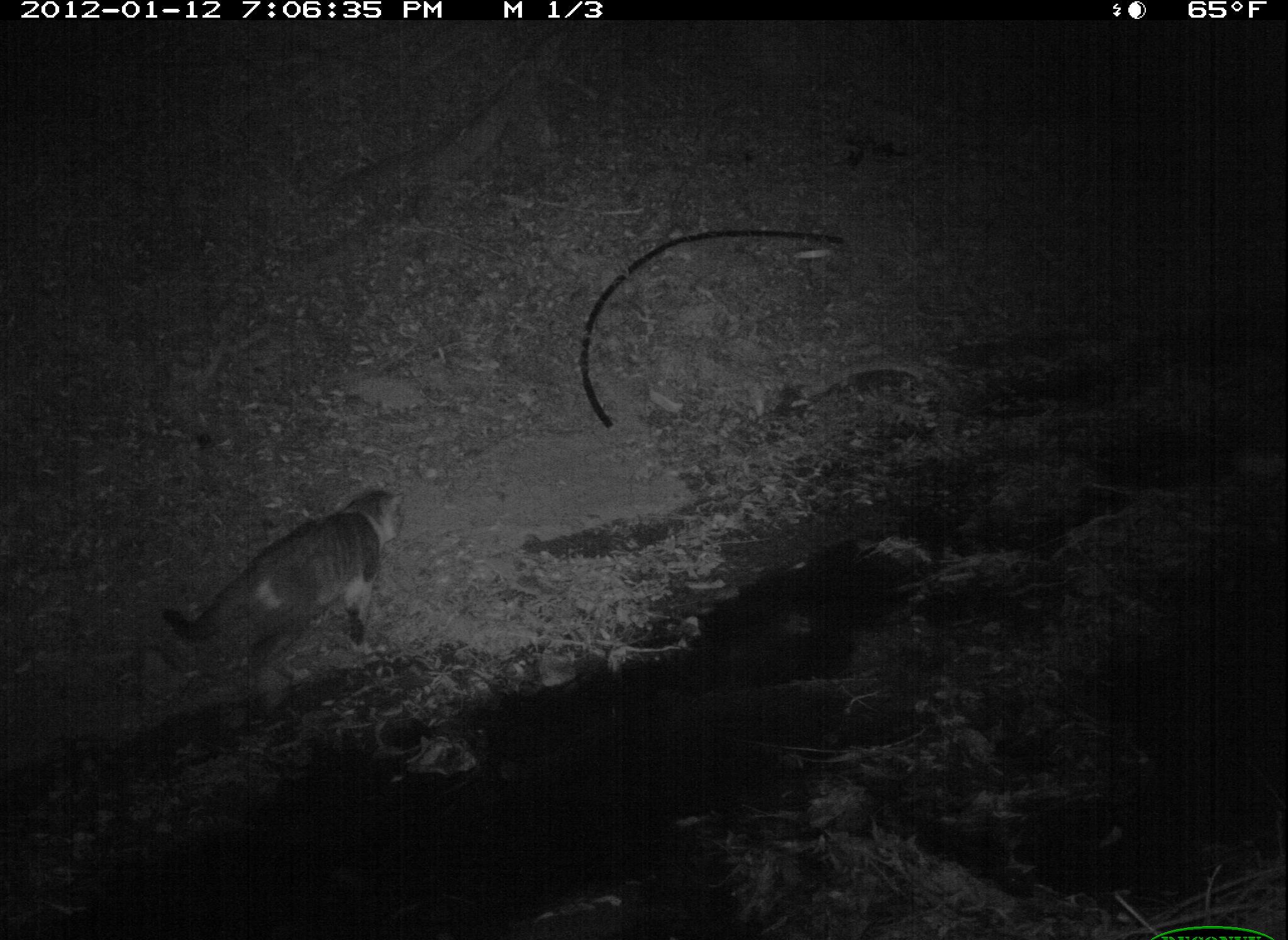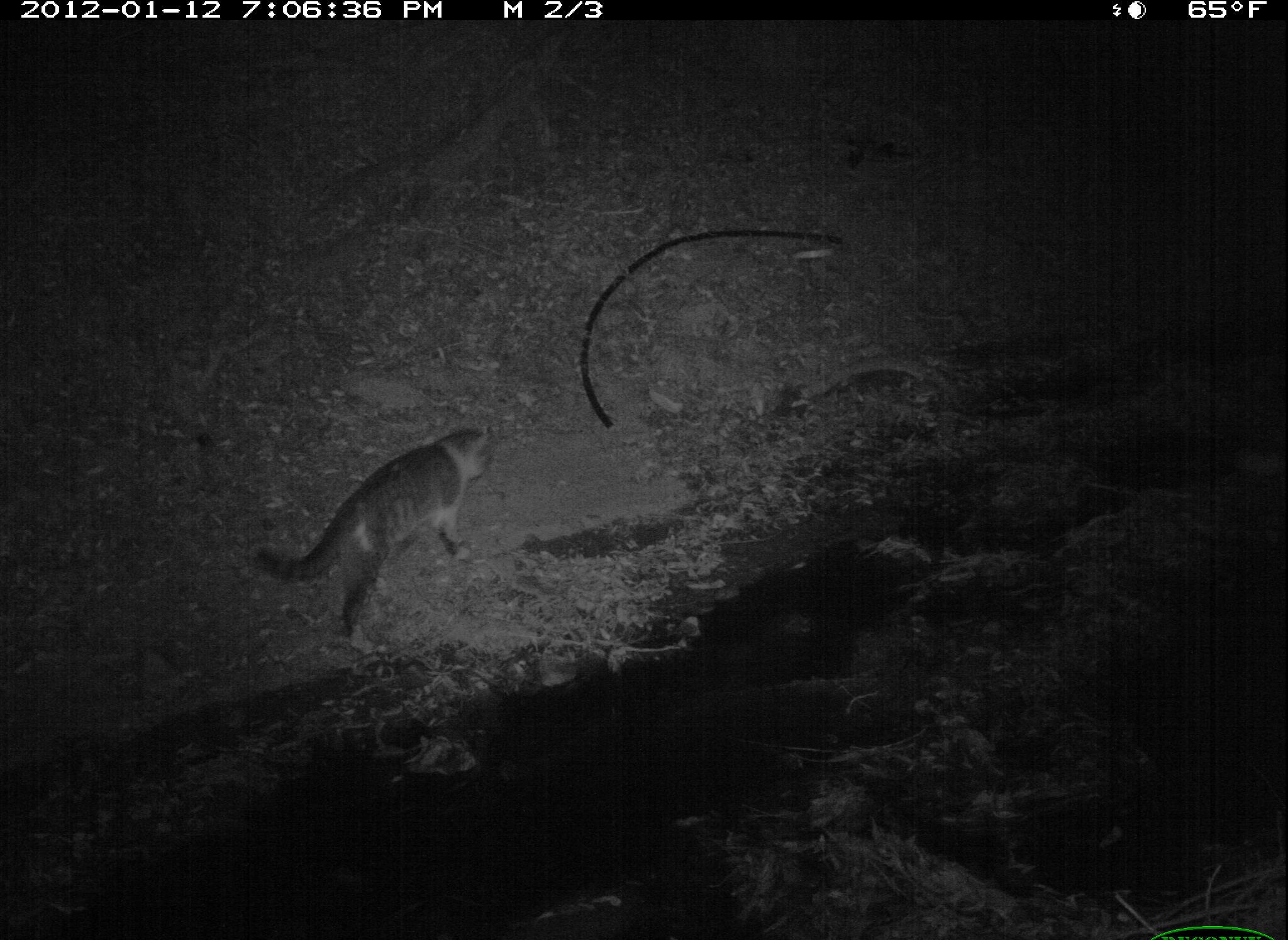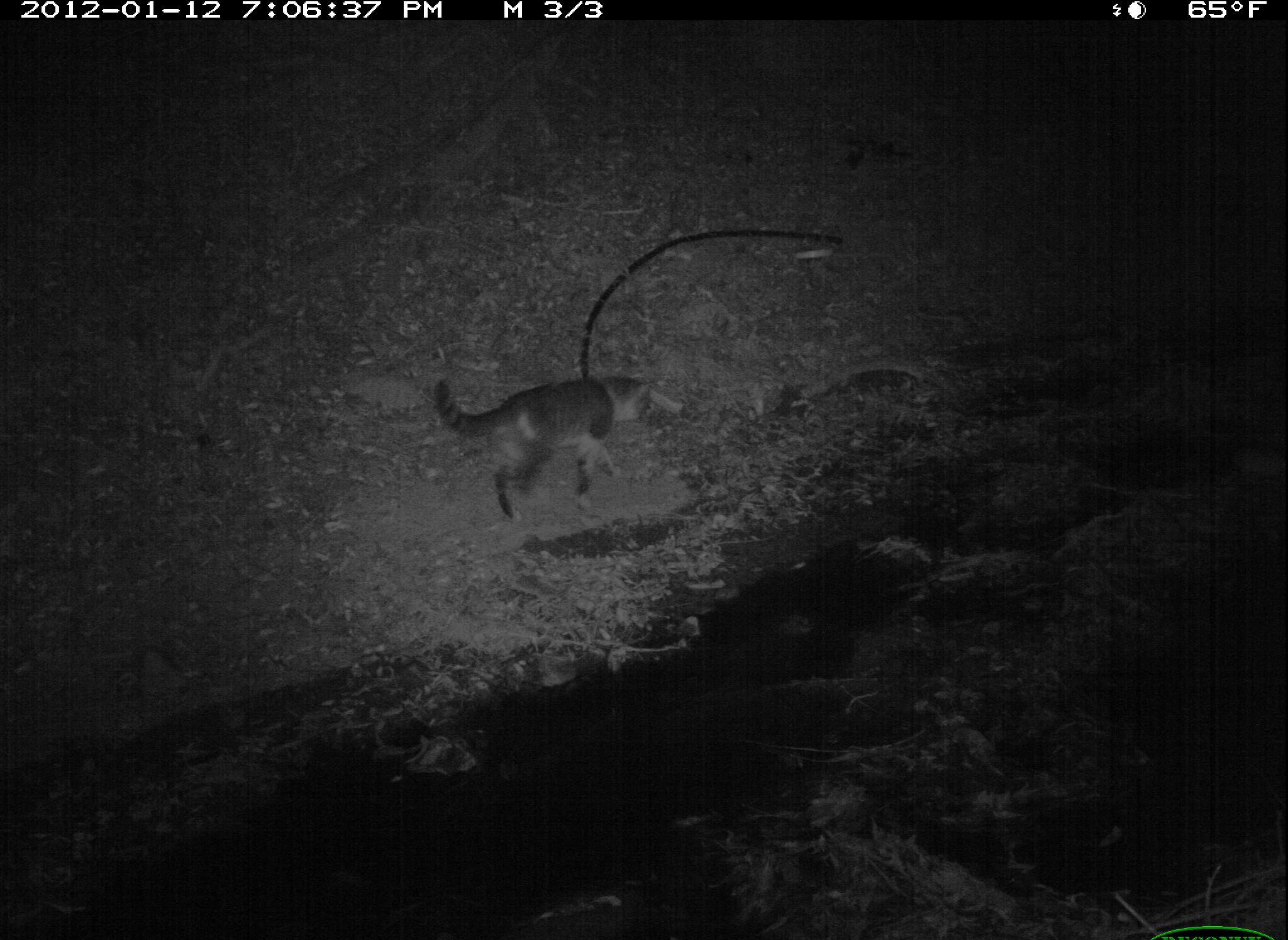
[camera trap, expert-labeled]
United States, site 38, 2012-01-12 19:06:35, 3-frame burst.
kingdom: Animalia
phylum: Chordata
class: Mammalia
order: Carnivora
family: Felidae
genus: Felis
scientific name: Felis catus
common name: cat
Cat (Felis catus).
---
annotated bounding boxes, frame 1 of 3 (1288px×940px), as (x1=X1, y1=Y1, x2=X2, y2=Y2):
cat: (x1=156, y1=483, x2=417, y2=701)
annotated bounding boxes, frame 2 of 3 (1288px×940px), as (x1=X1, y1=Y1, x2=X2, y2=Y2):
cat: (x1=238, y1=422, x2=506, y2=646)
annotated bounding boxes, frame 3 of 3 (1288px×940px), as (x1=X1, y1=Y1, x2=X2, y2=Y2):
cat: (x1=423, y1=359, x2=662, y2=525)